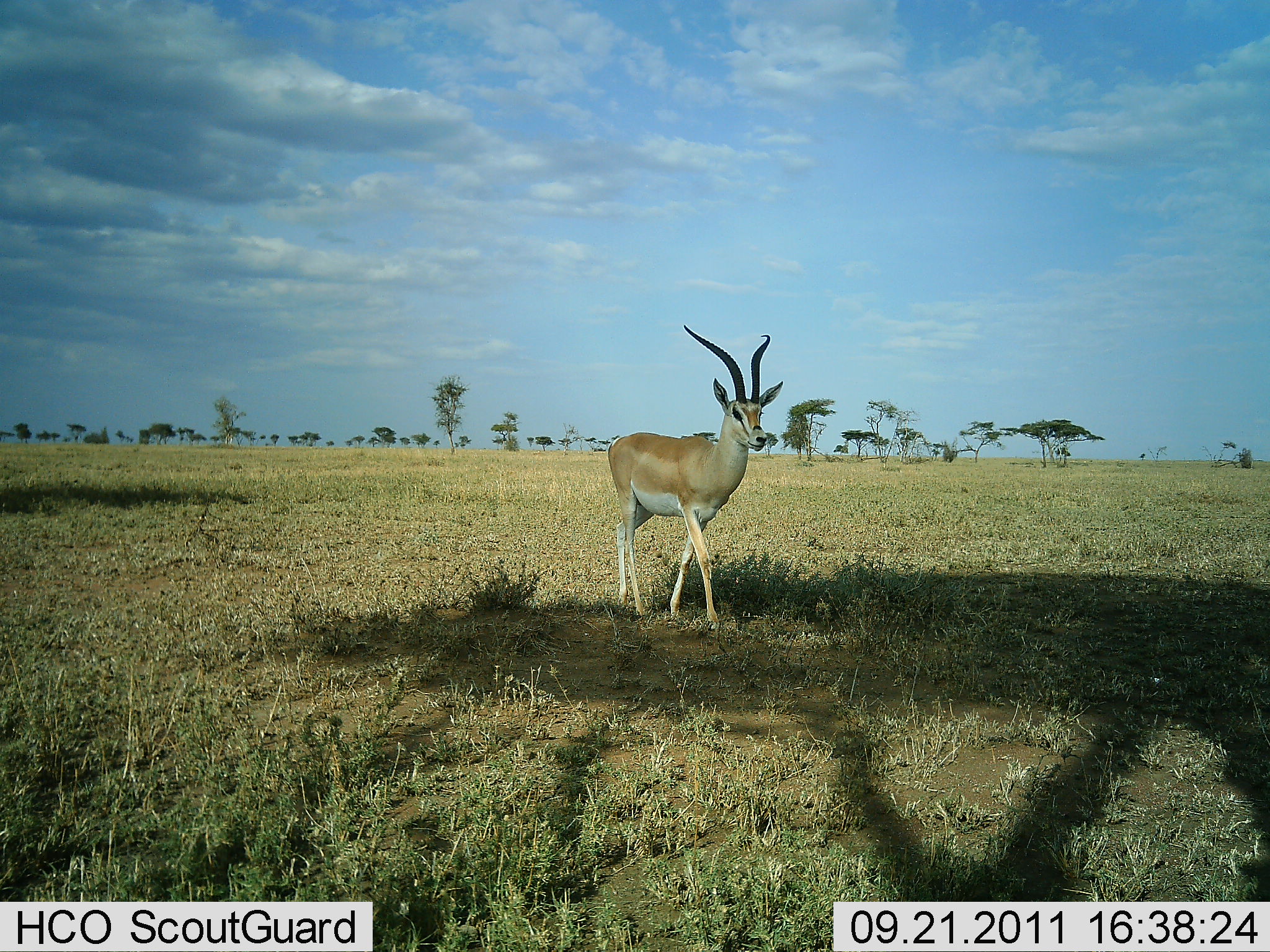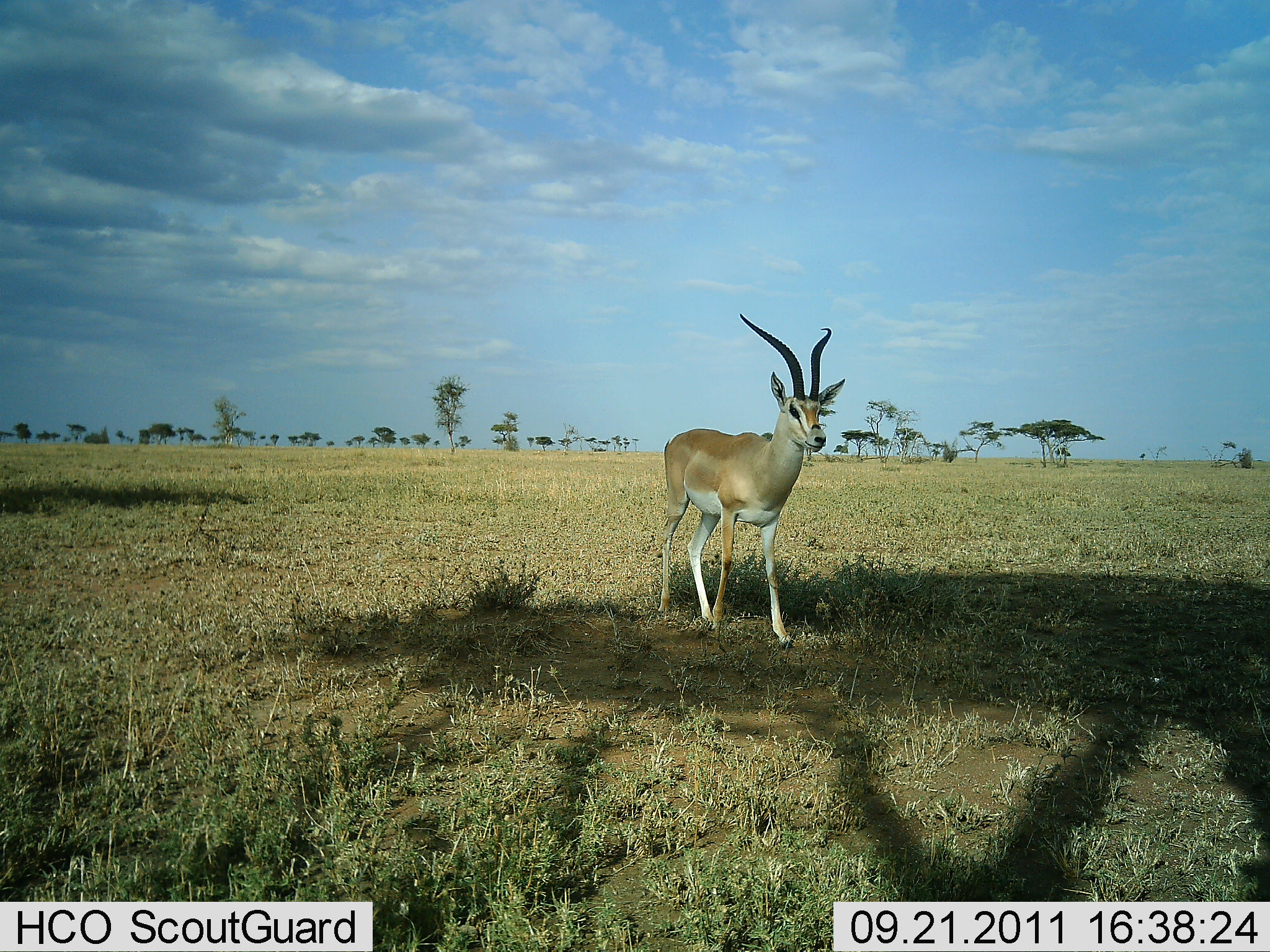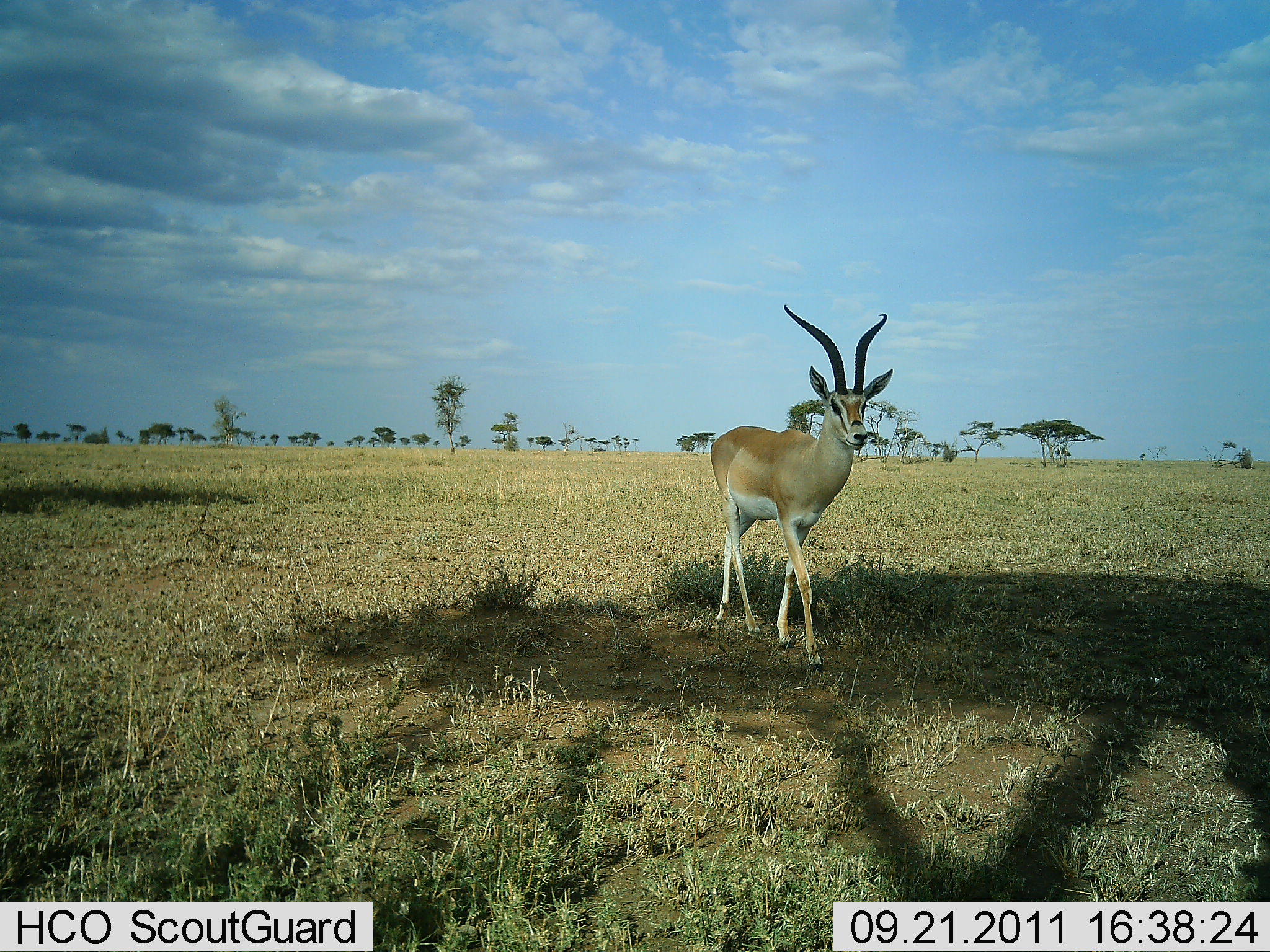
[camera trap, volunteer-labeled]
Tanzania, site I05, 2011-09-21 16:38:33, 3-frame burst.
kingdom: Animalia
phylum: Chordata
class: Mammalia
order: Artiodactyla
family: Bovidae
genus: Nanger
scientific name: Nanger granti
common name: grant's gazelle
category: gazellegrants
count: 1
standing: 14%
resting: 0%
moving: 86%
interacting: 7%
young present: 0%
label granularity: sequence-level